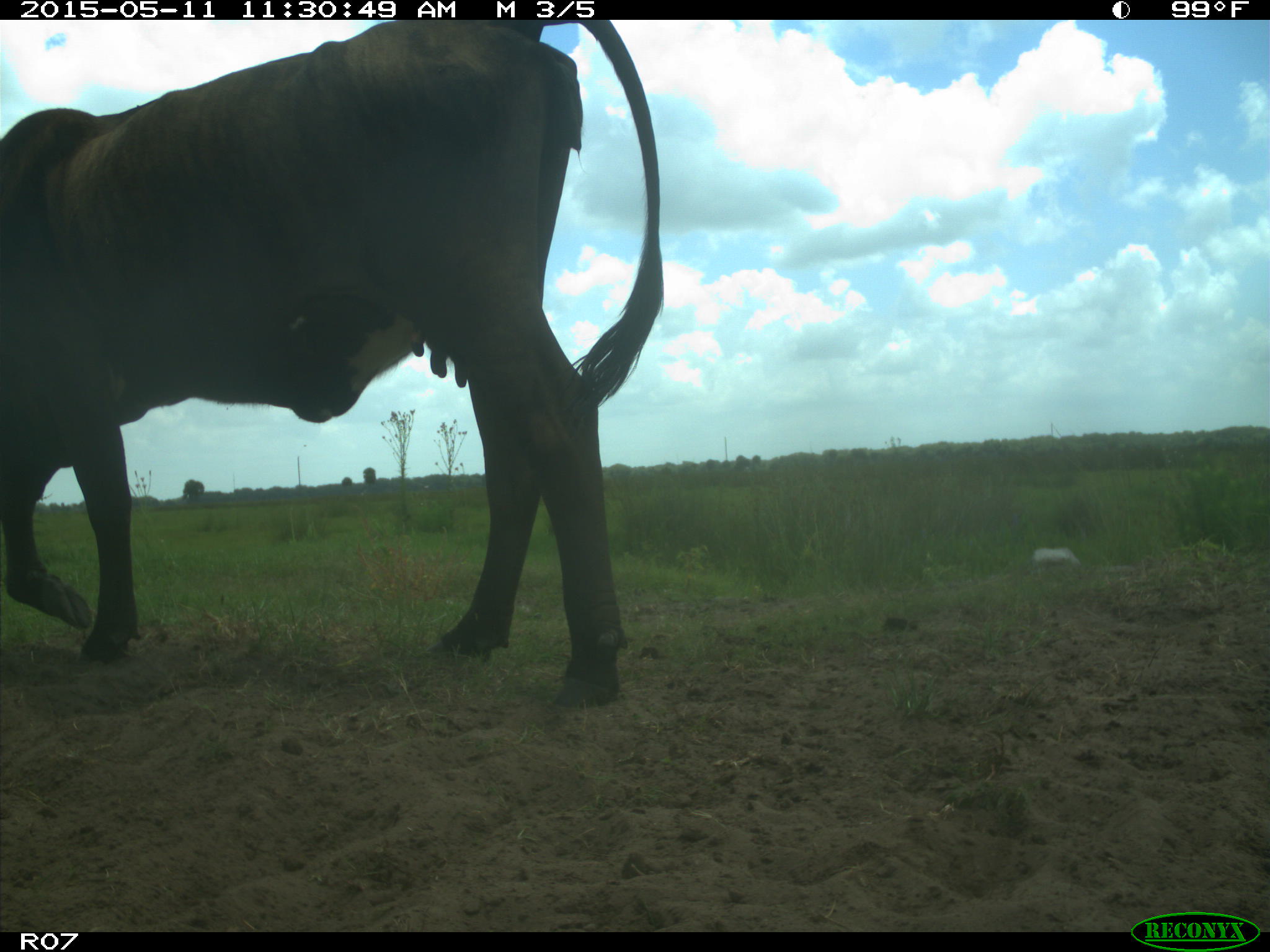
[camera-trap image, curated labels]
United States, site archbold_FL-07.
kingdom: Animalia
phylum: Chordata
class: Mammalia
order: Artiodactyla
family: Bovidae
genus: Bos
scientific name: Bos taurus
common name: domestic cow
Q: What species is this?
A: Bos taurus (domestic cow).